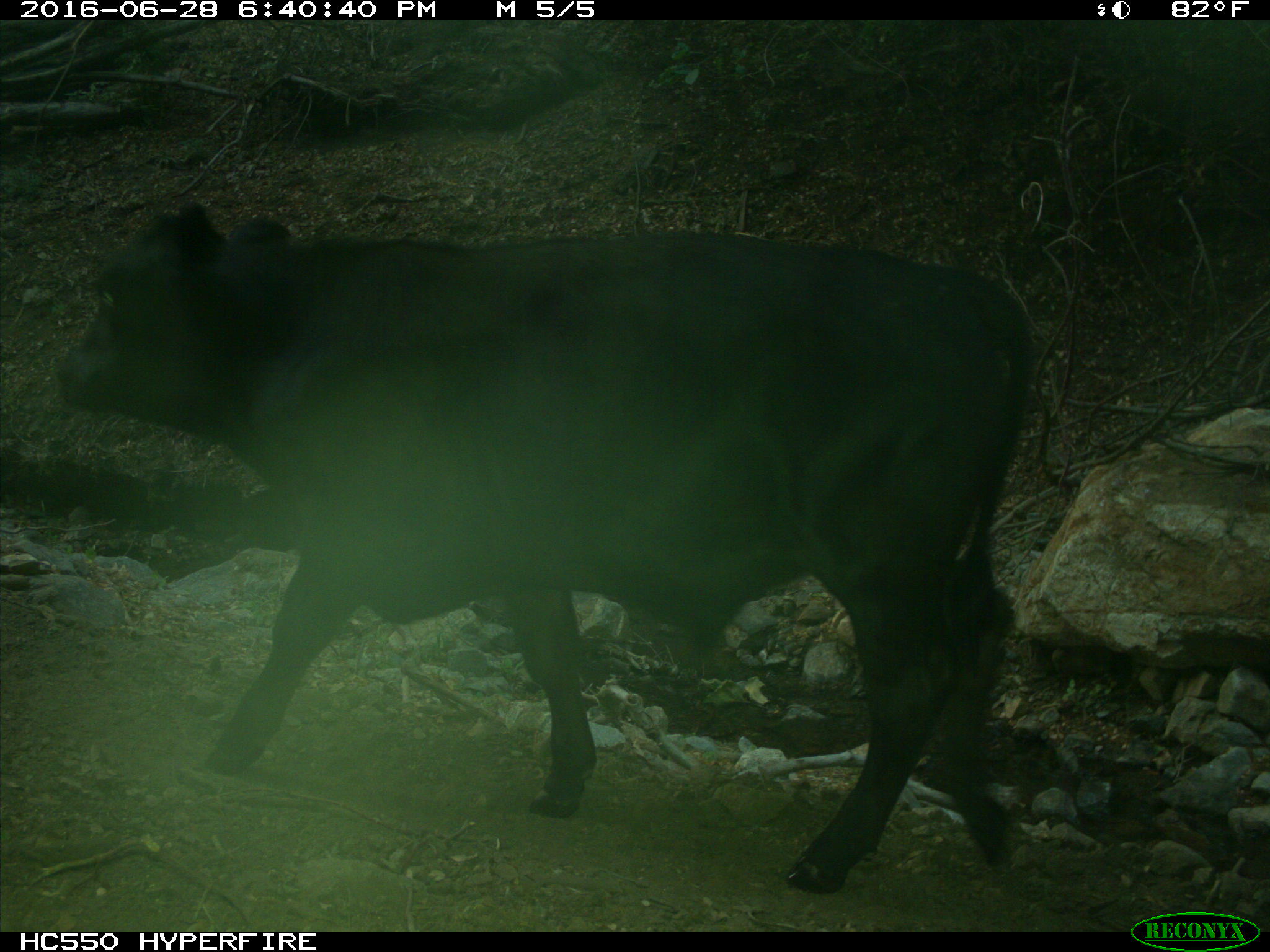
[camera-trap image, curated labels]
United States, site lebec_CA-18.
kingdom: Animalia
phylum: Chordata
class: Mammalia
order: Artiodactyla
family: Bovidae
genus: Bos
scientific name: Bos taurus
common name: domestic cow